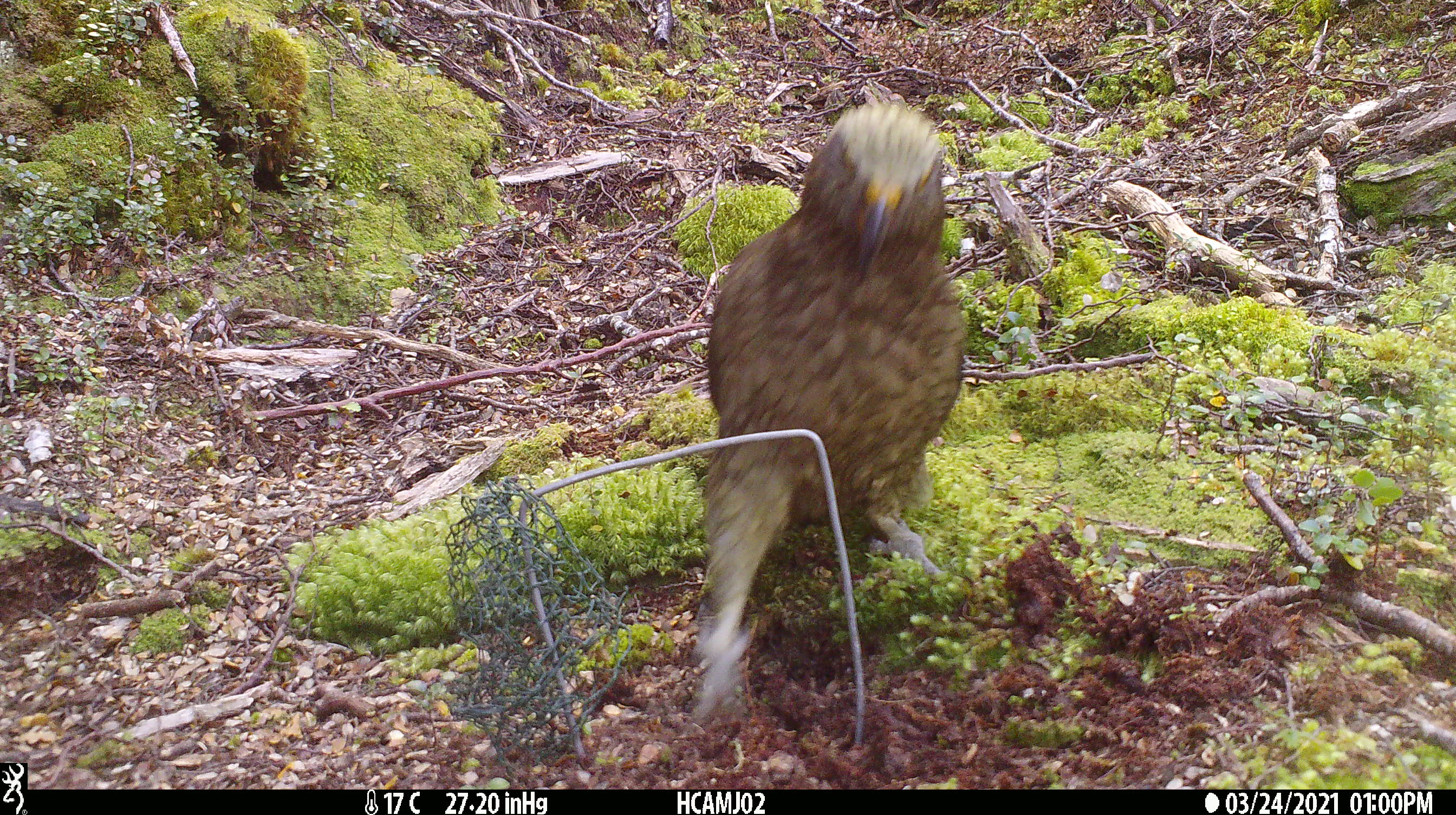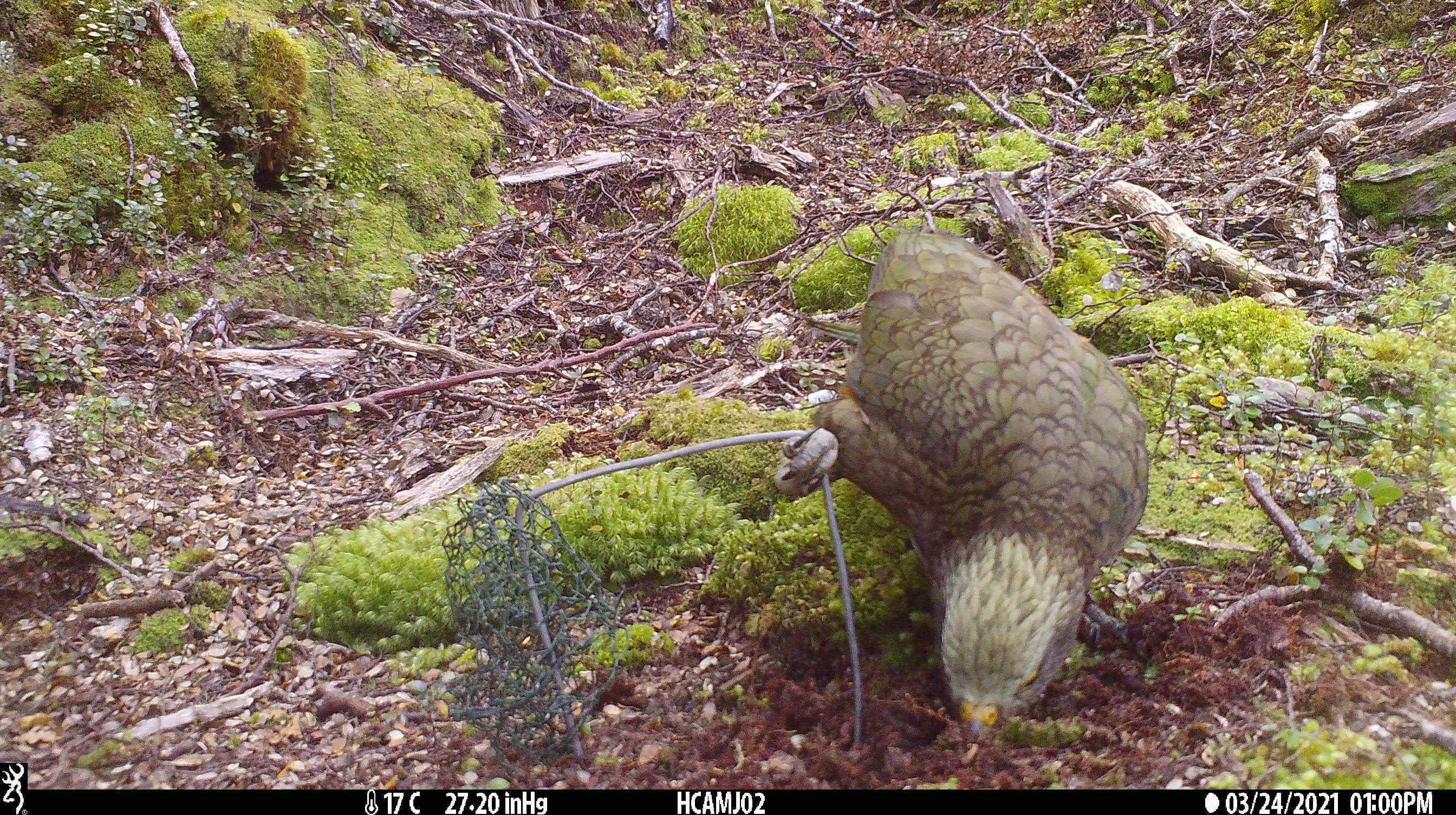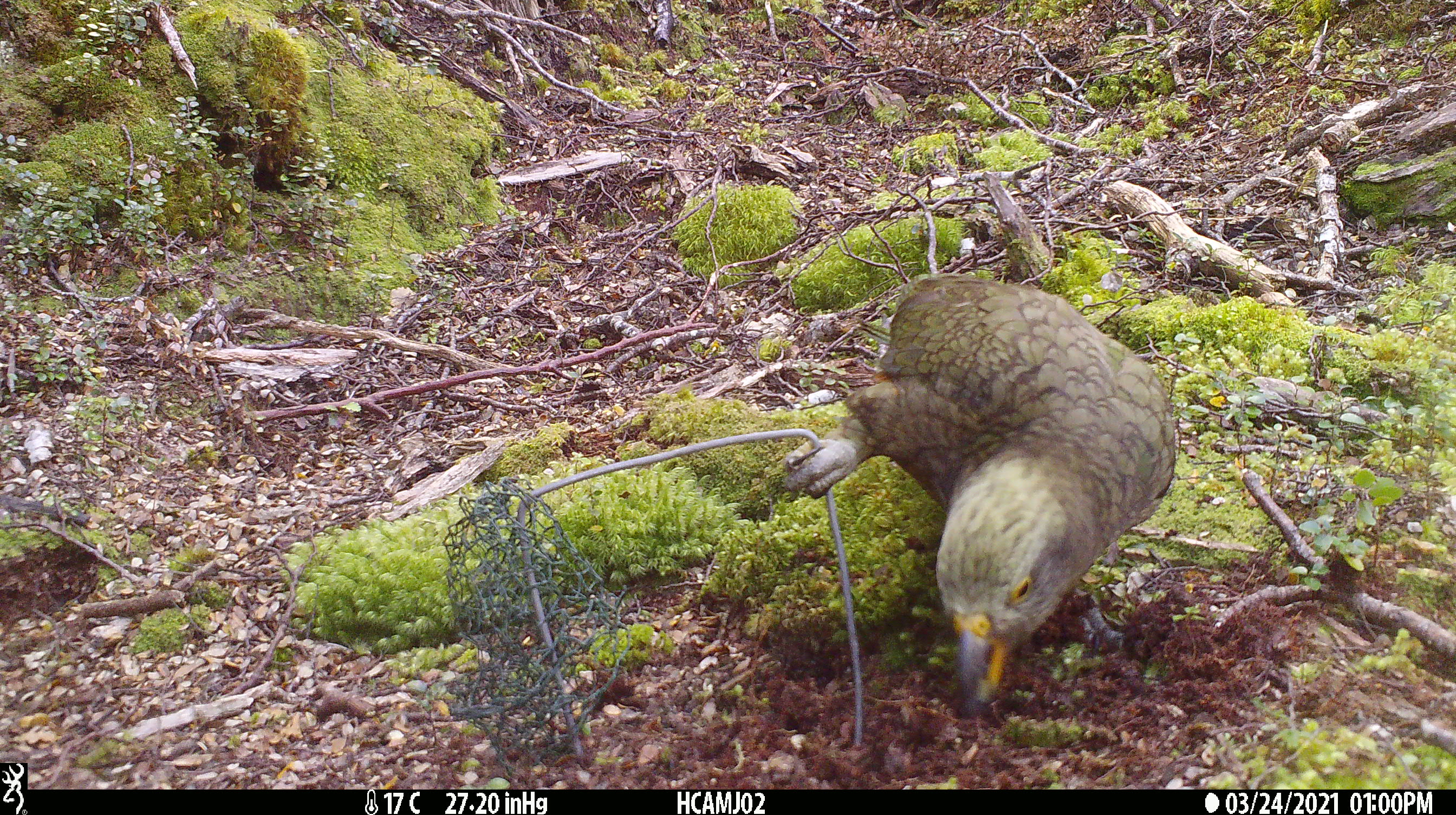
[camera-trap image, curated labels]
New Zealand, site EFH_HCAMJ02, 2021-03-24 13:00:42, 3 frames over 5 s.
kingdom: Animalia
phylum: Chordata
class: Aves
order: Psittaciformes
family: Strigopidae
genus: Nestor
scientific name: Nestor notabilis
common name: kea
Kea (Nestor notabilis).